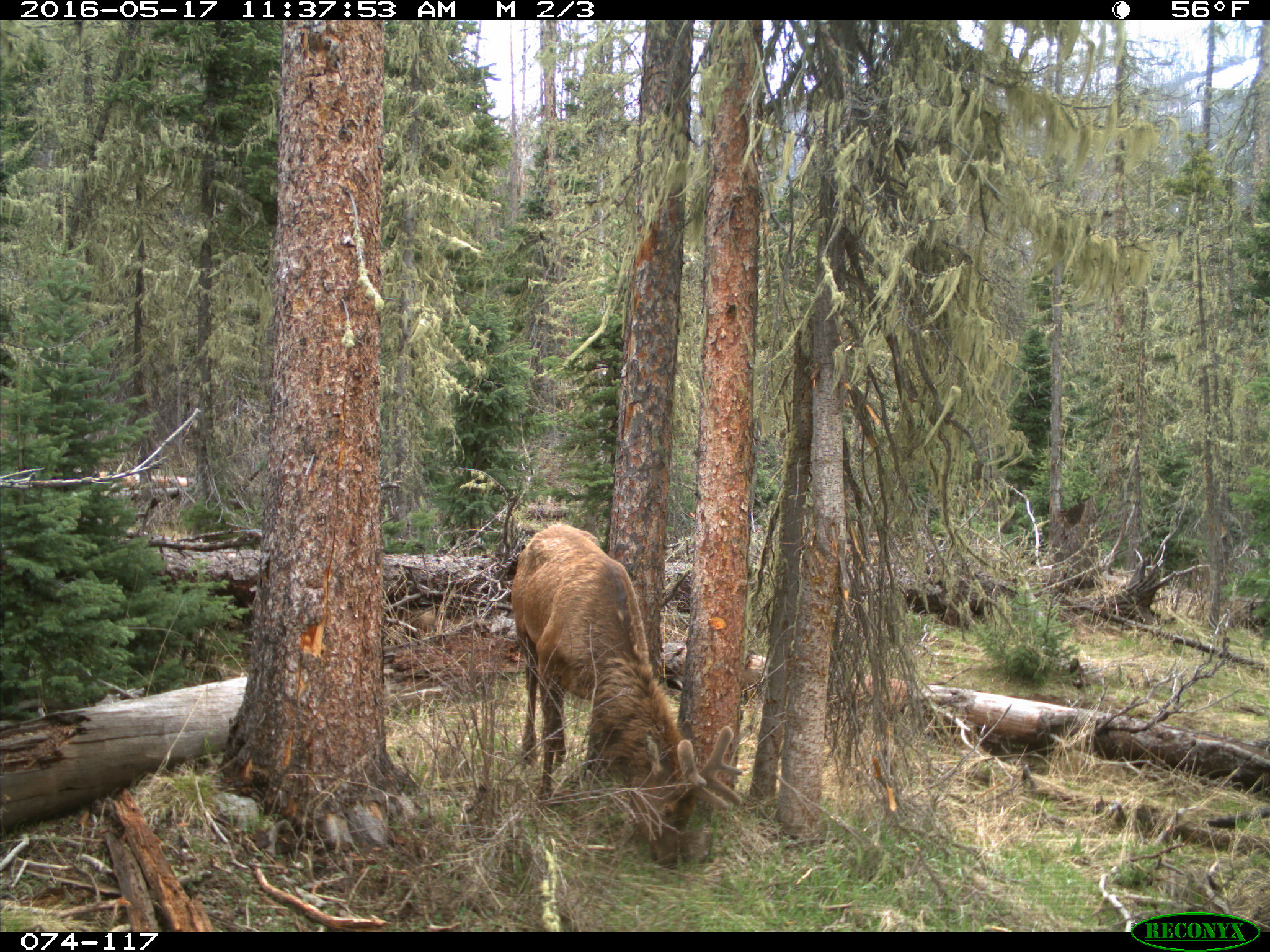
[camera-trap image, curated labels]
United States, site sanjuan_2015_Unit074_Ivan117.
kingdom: Animalia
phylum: Chordata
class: Mammalia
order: Artiodactyla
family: Cervidae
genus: Cervus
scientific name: Cervus elaphus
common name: red deer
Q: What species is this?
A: Cervus elaphus (red deer).